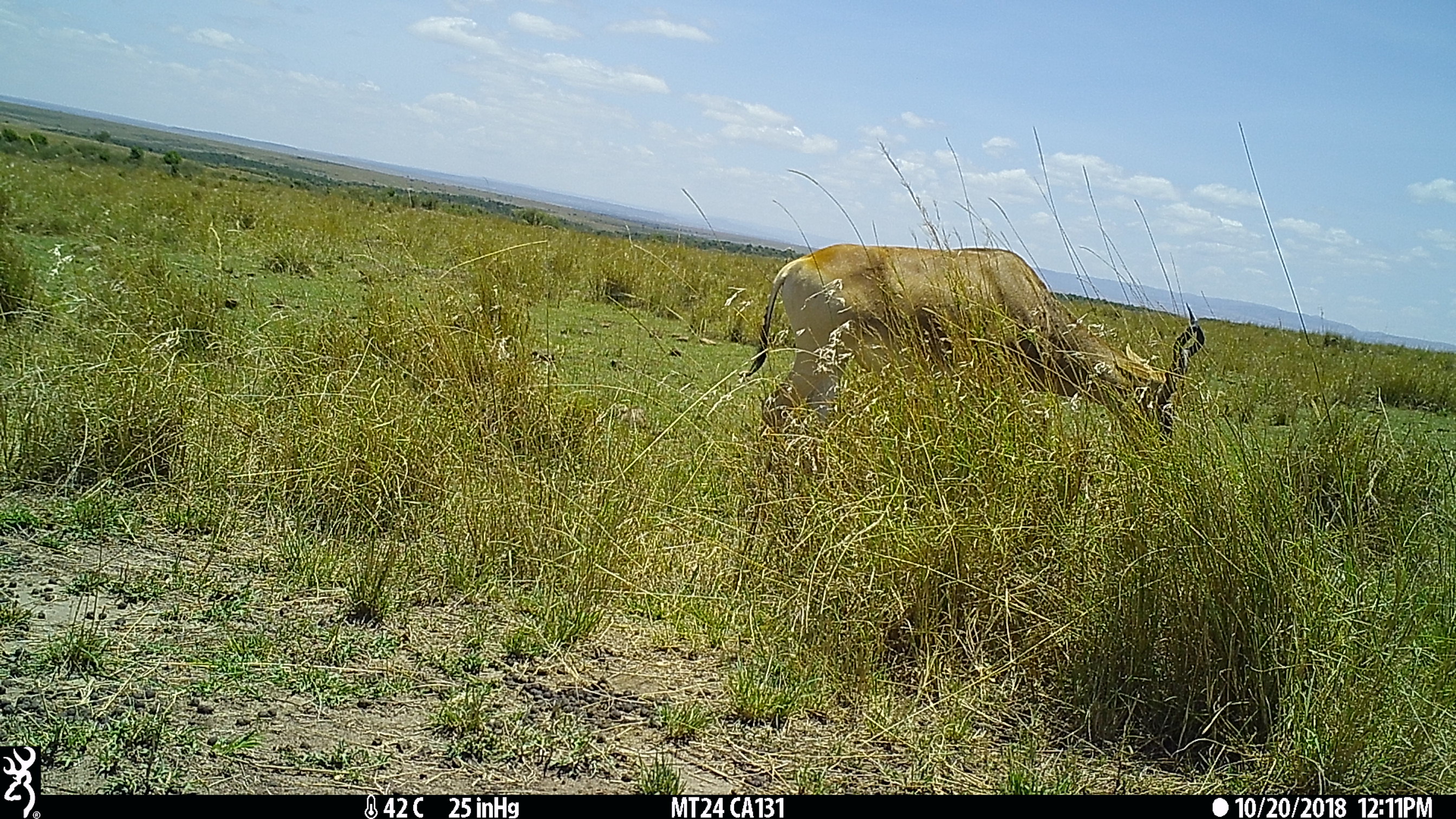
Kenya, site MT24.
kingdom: Animalia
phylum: Chordata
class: Mammalia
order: Artiodactyla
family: Bovidae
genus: Alcelaphus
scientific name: Alcelaphus buselaphus cokii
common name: coke's hartebeest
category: hartebeest cokes